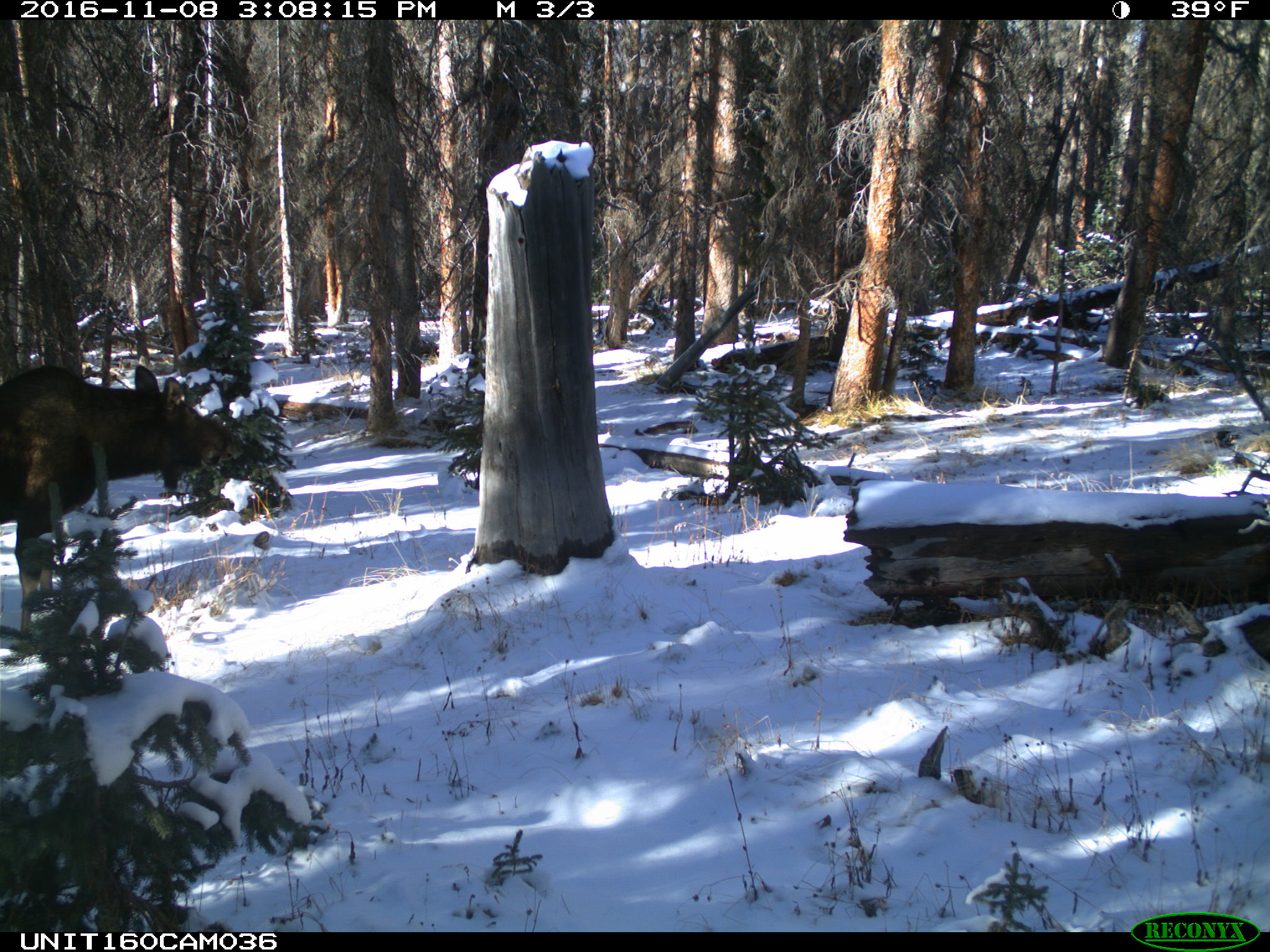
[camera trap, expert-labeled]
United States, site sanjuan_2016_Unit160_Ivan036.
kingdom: Animalia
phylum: Chordata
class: Mammalia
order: Artiodactyla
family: Cervidae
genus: Alces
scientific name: Alces alces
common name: moose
Alces alces (moose).